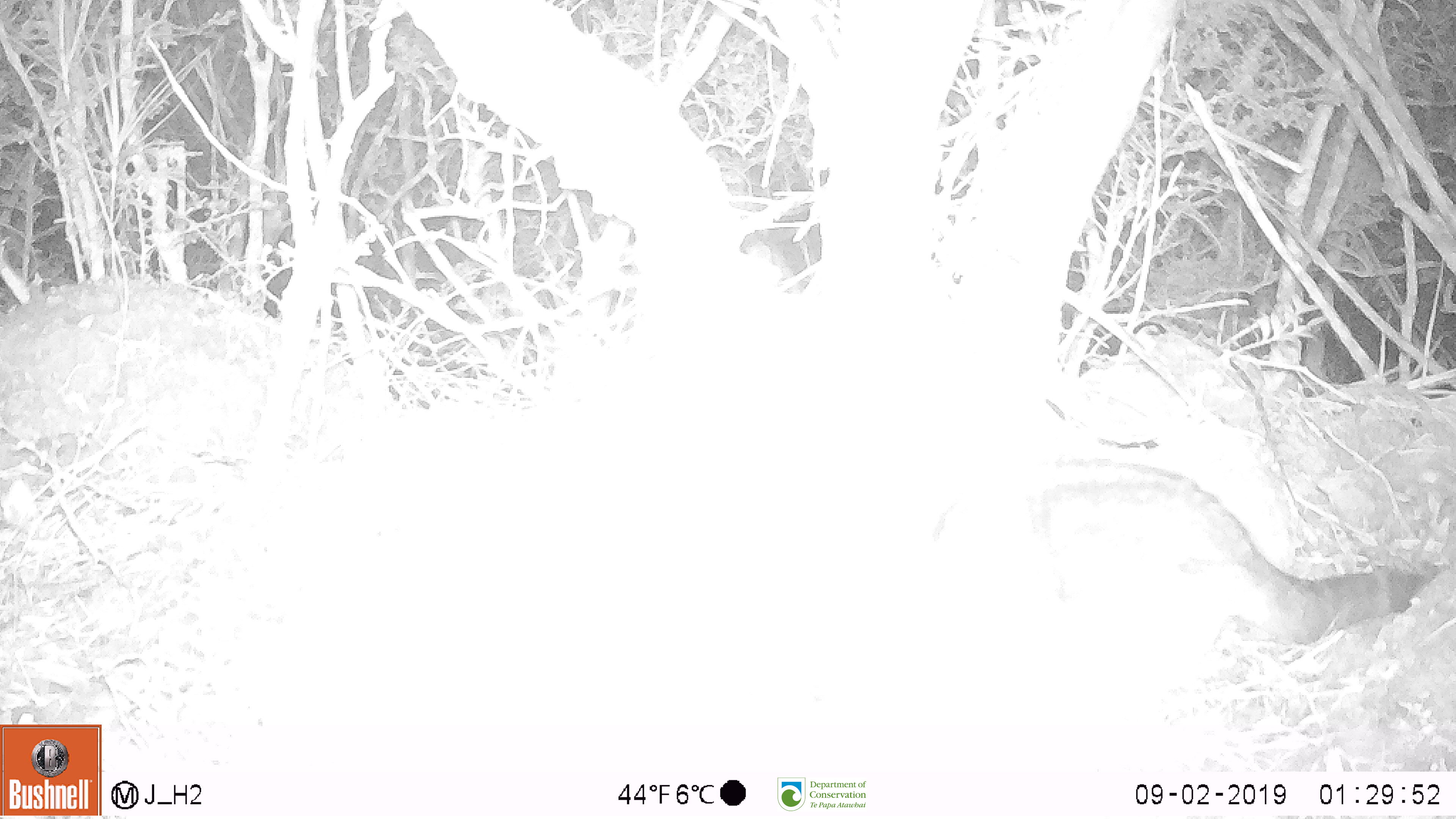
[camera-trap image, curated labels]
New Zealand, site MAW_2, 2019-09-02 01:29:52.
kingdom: Animalia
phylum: Chordata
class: Mammalia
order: Carnivora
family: Felidae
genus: Felis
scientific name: Felis catus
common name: domestic cat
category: cat